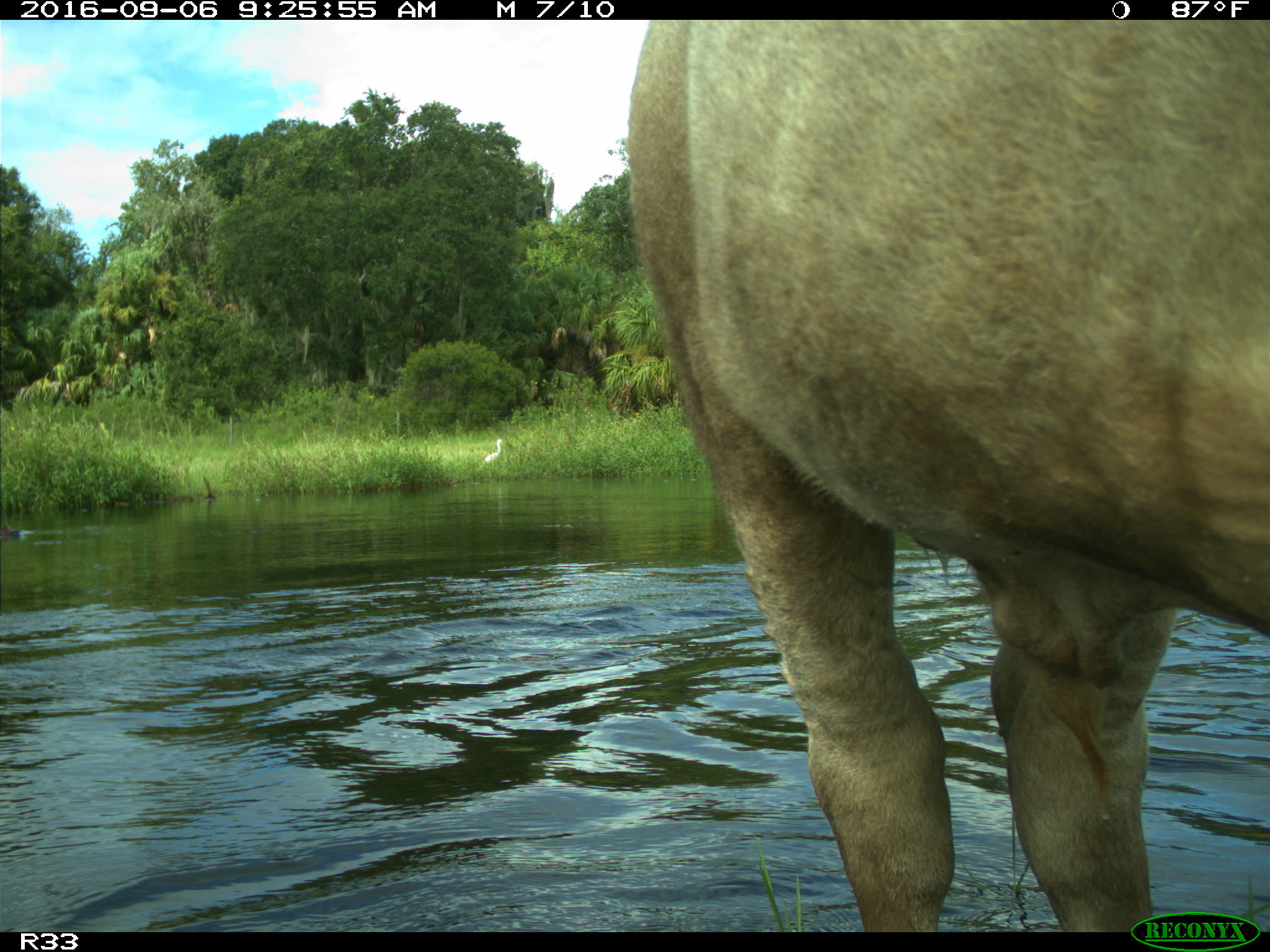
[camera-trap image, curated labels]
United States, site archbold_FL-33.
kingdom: Animalia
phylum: Chordata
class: Mammalia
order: Artiodactyla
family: Bovidae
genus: Bos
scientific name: Bos taurus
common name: domestic cow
Bos taurus (domestic cow).